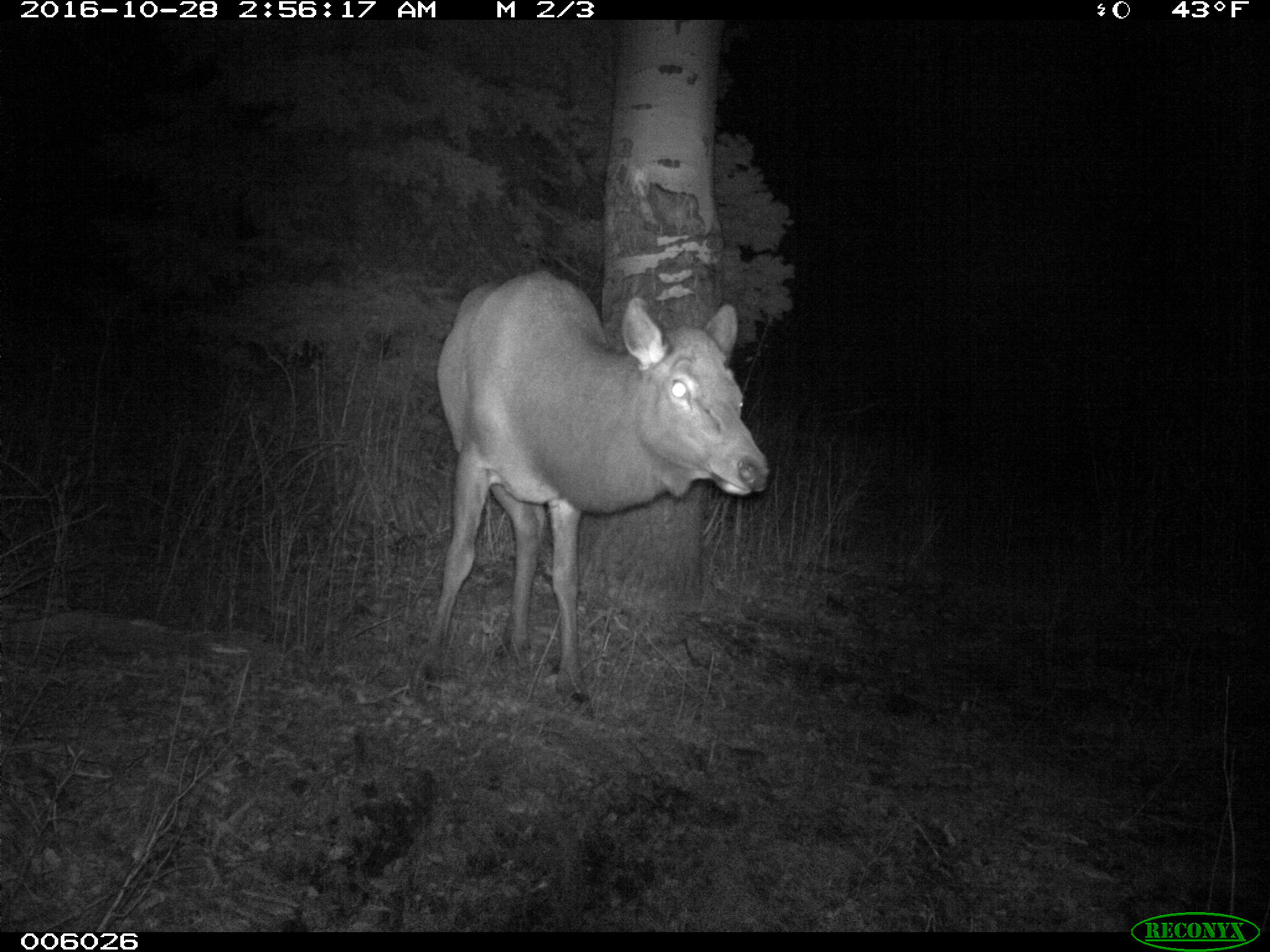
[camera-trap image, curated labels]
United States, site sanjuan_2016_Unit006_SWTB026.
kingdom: Animalia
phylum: Chordata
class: Mammalia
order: Artiodactyla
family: Cervidae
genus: Cervus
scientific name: Cervus elaphus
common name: red deer